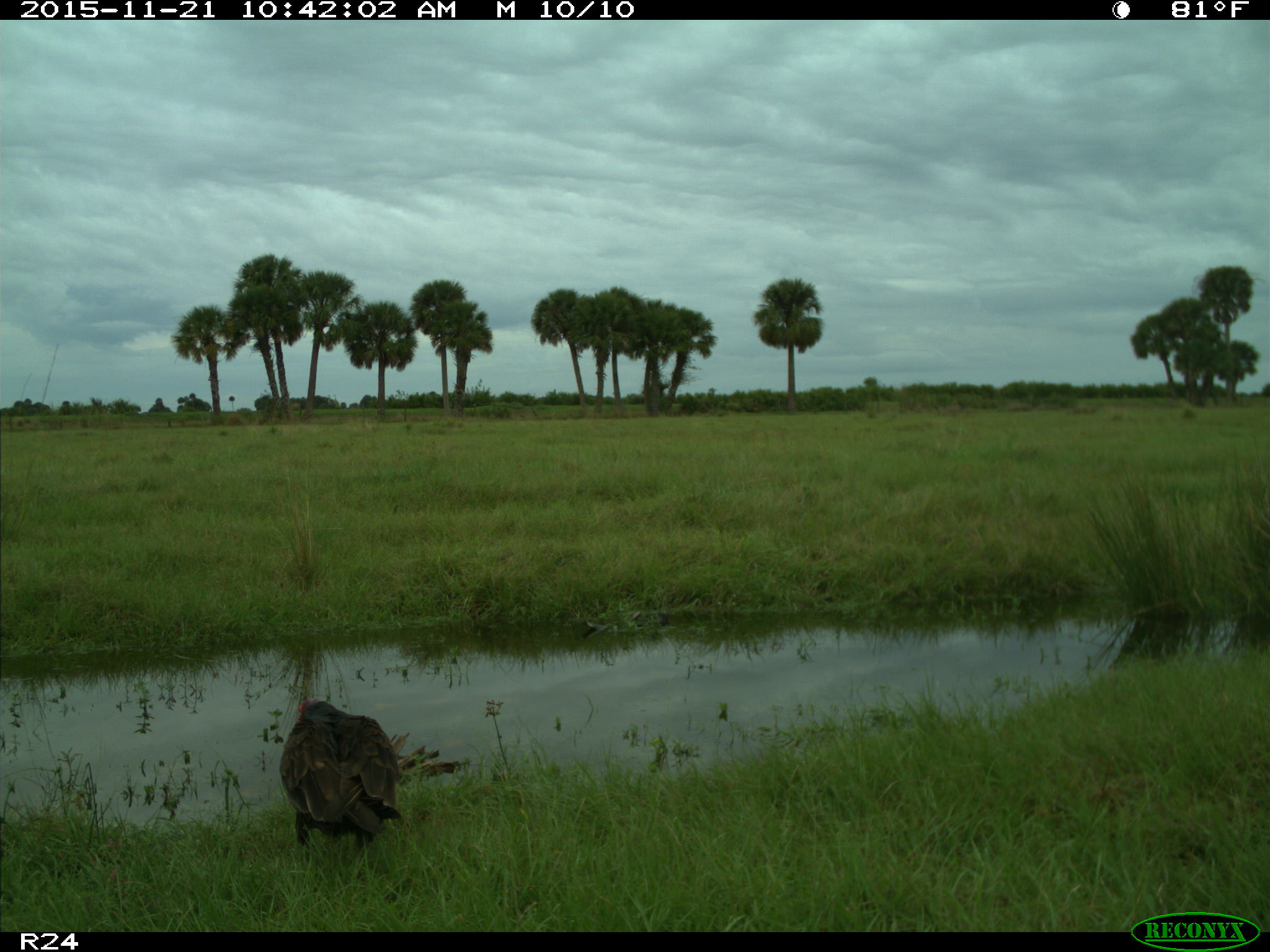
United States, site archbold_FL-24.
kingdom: Animalia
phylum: Chordata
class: Aves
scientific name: Aves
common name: birds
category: unidentified bird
Unidentified bird (birds) (Aves).